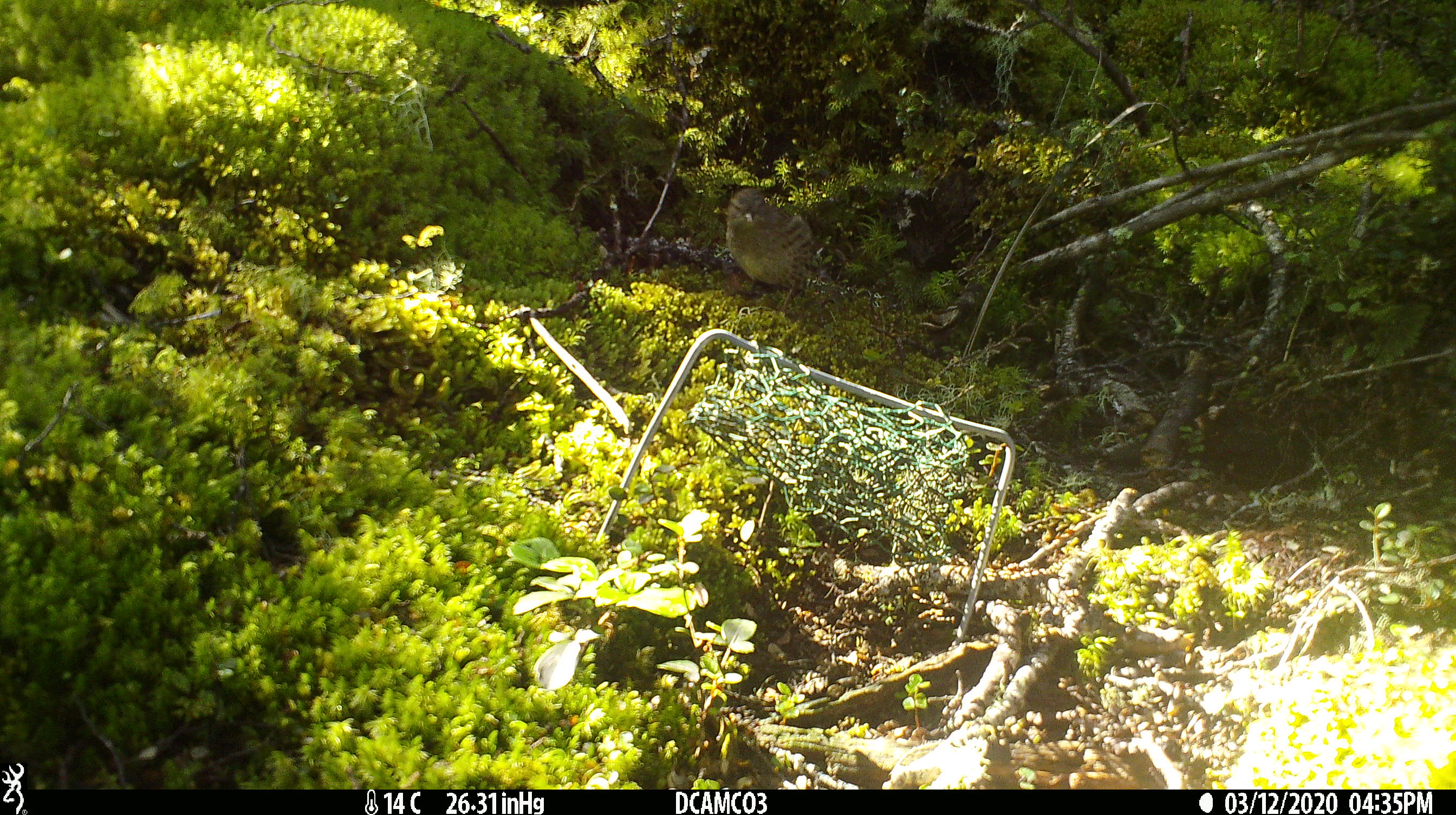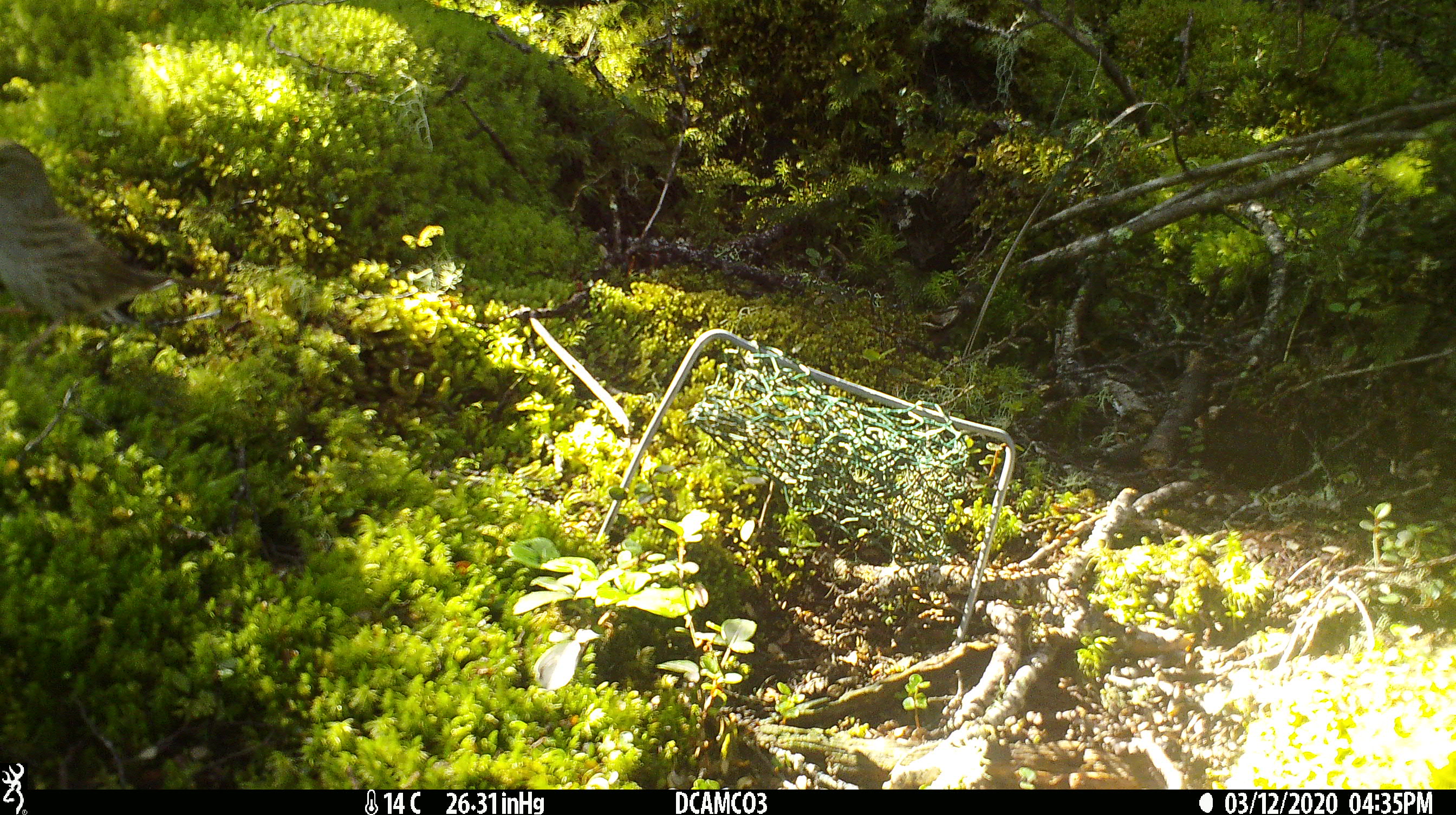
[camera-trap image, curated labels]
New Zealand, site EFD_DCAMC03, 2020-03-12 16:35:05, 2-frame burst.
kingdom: Animalia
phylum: Chordata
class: Aves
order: Passeriformes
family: Prunellidae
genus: Prunella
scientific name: Prunella modularis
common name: dunnock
Dunnock (Prunella modularis).